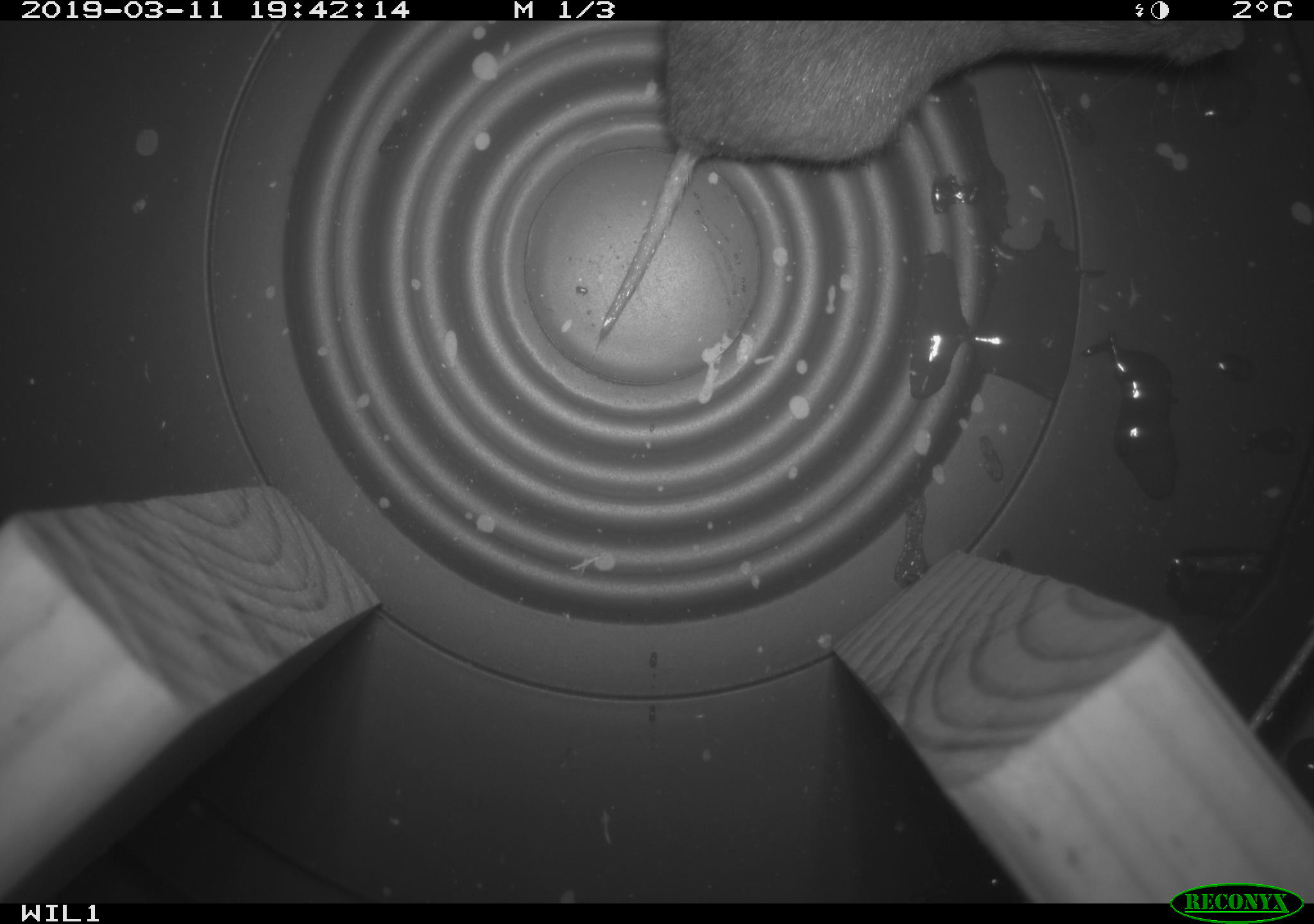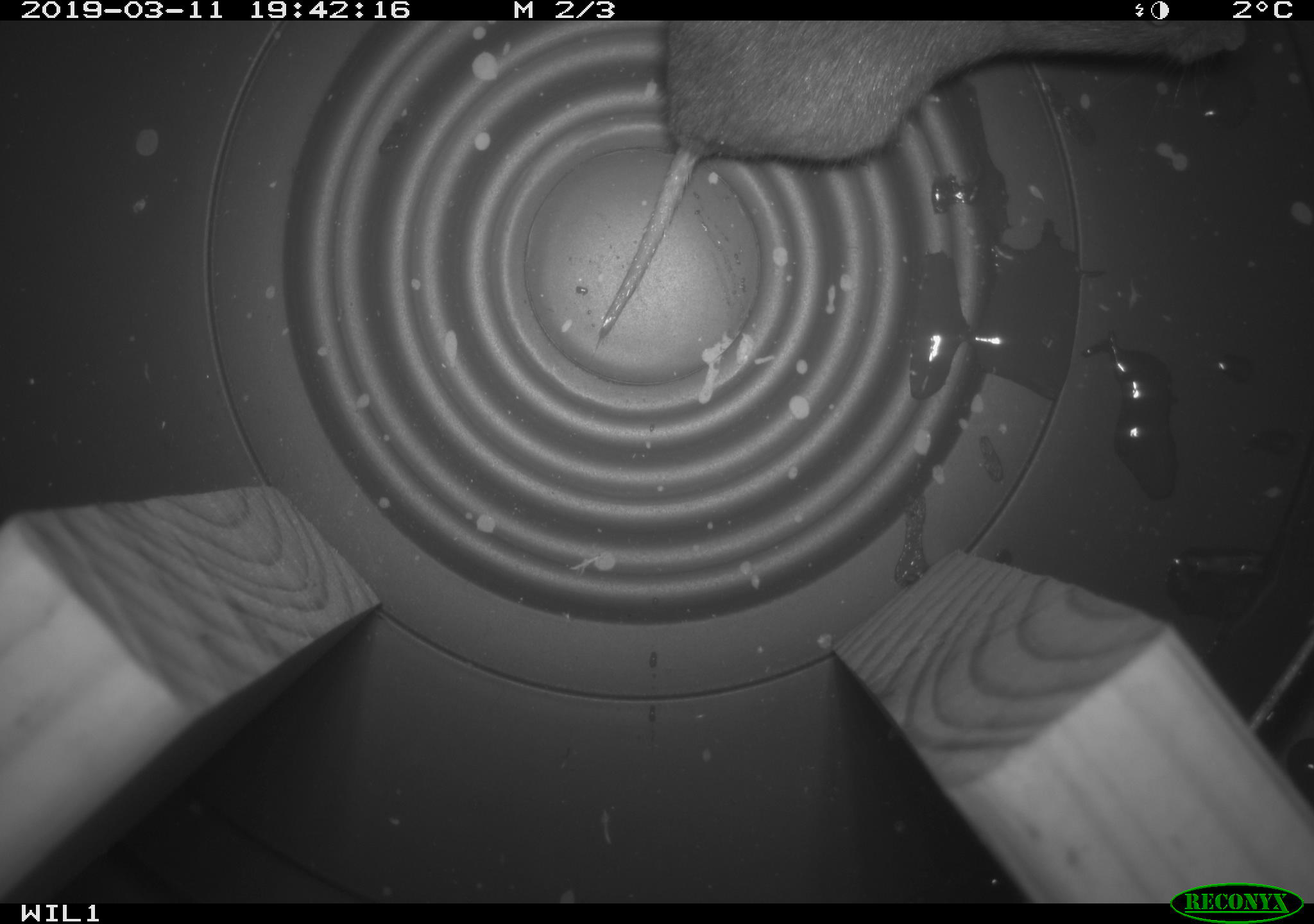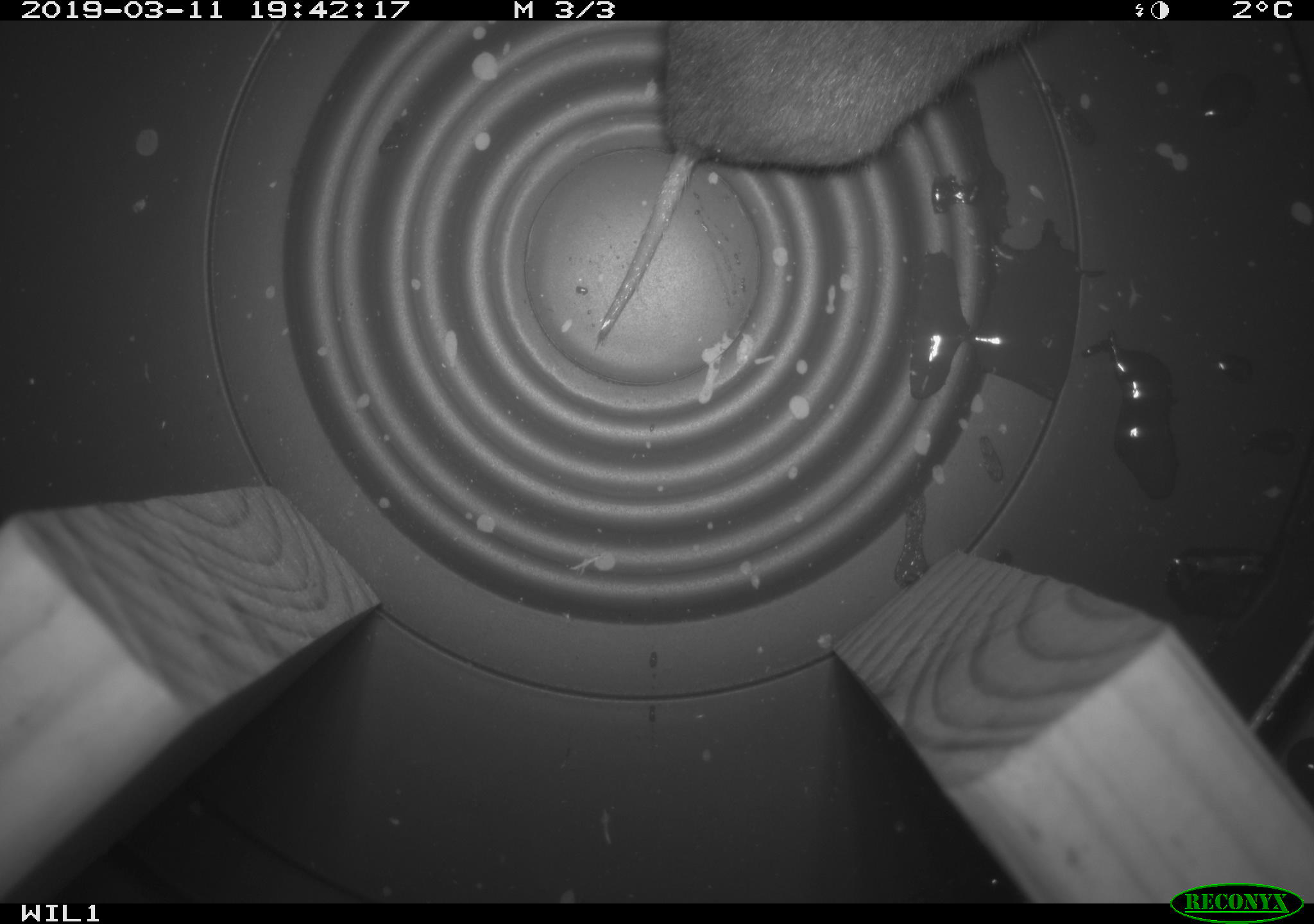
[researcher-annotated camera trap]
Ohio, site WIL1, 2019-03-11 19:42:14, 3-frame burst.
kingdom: Animalia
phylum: Chordata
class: Mammalia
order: Rodentia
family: Cricetidae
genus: Microtus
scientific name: Microtus pennsylvanicus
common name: meadow vole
Meadow vole (Microtus pennsylvanicus).